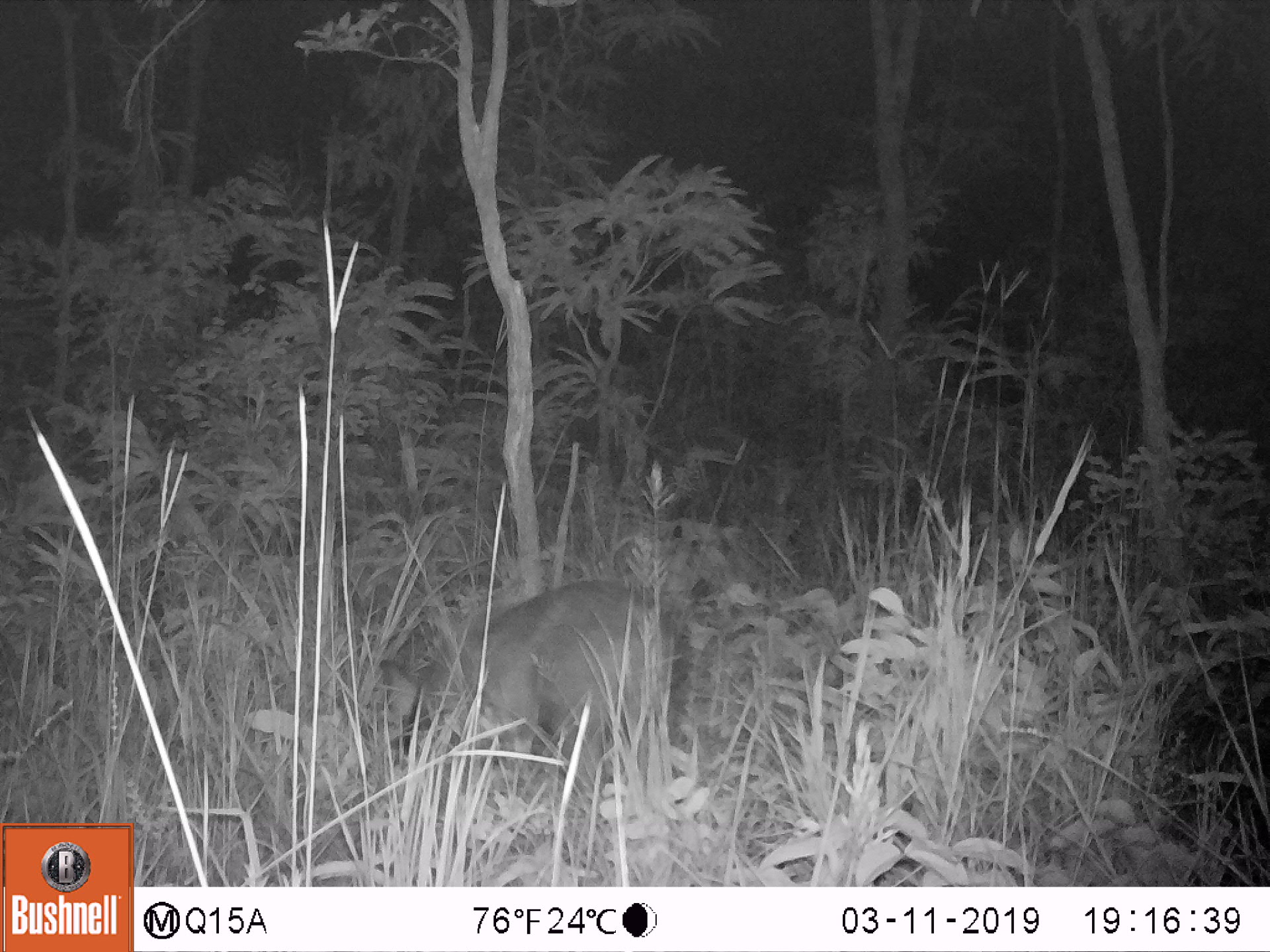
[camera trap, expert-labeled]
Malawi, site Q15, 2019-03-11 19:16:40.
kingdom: Animalia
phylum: Chordata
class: Mammalia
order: Artiodactyla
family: Suidae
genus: Potamochoerus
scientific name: Potamochoerus larvatus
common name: bushpig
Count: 1.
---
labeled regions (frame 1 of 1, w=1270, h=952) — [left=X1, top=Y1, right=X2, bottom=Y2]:
bushpig: [left=386, top=577, right=686, bottom=792]